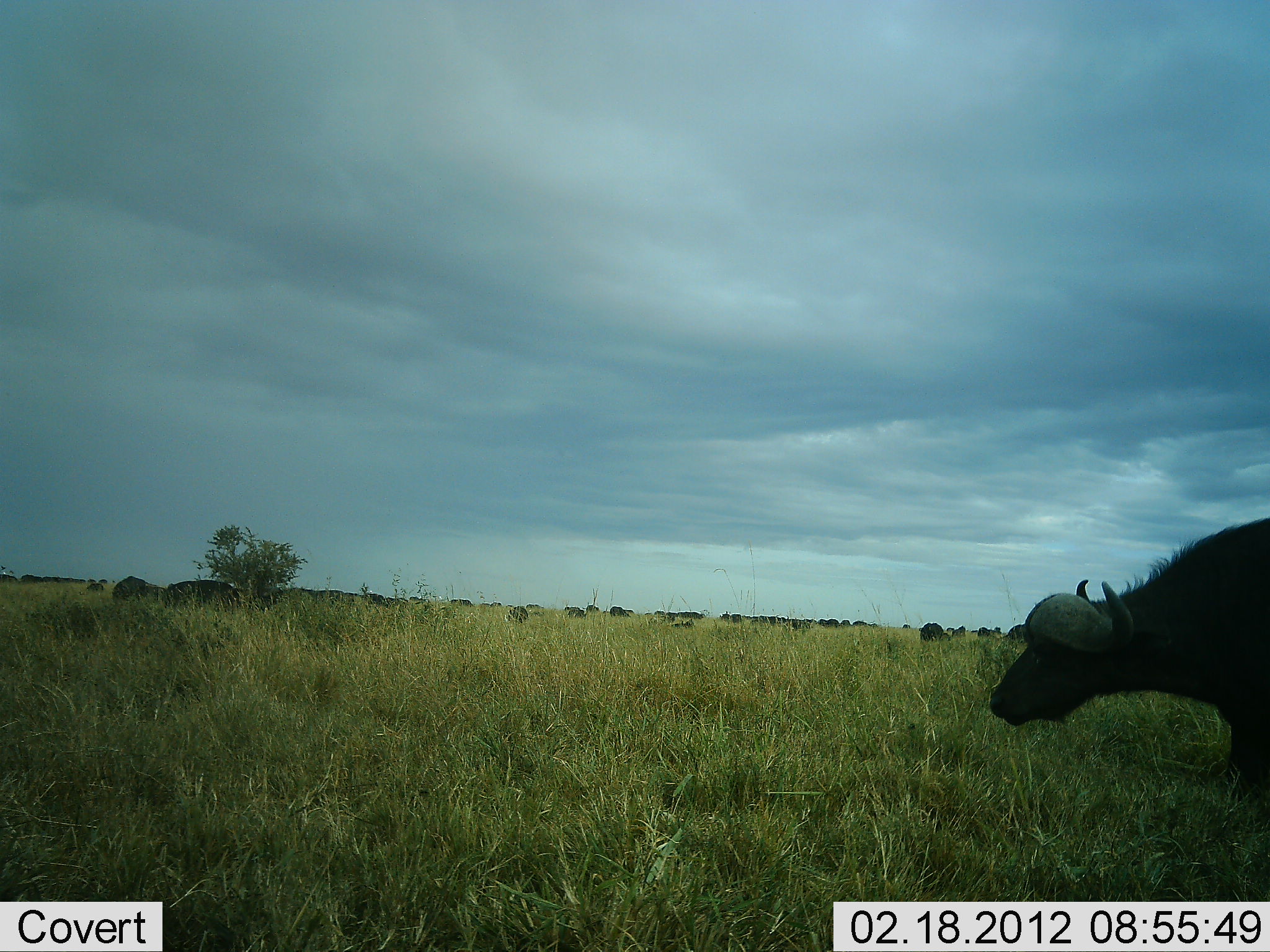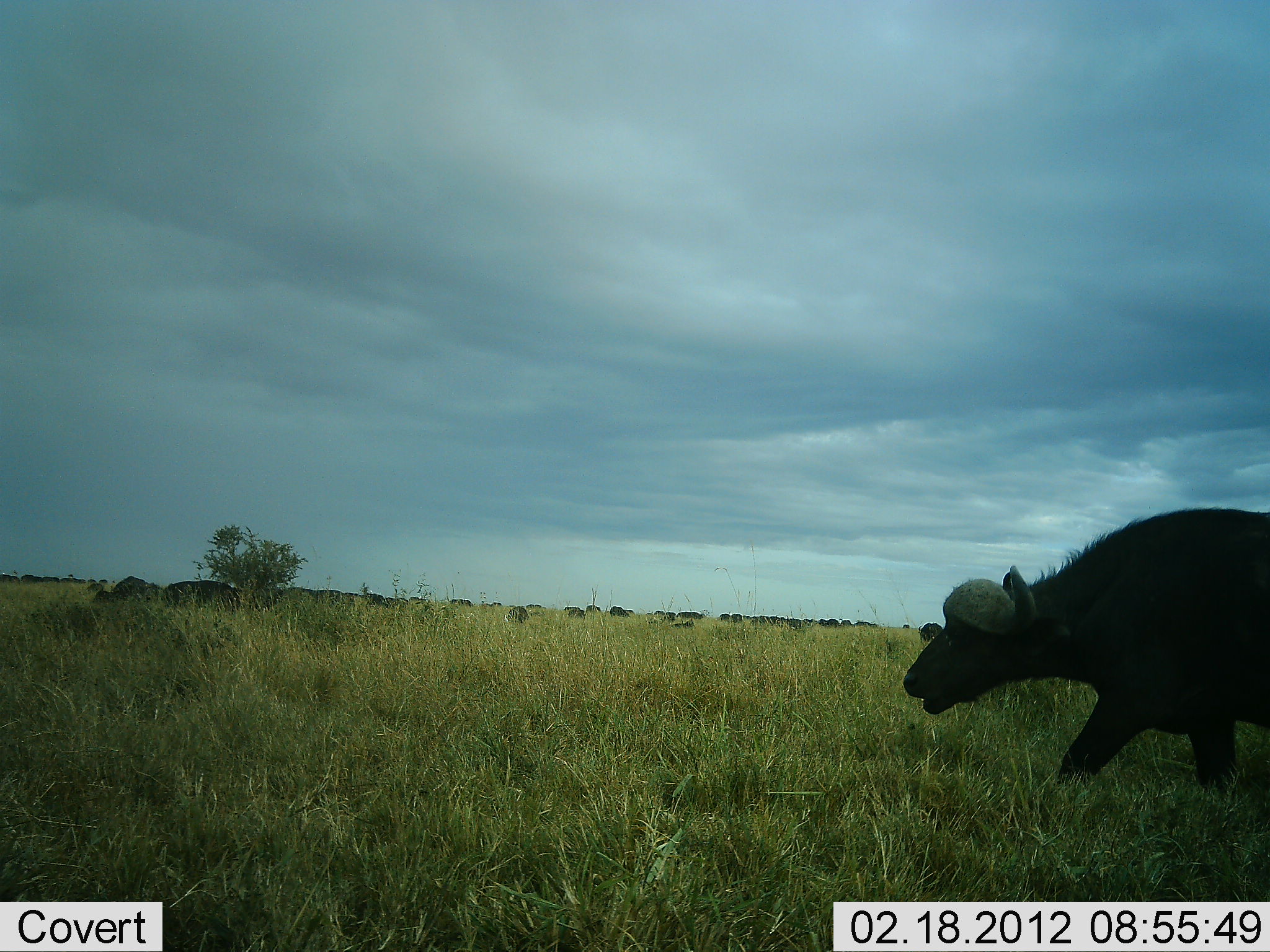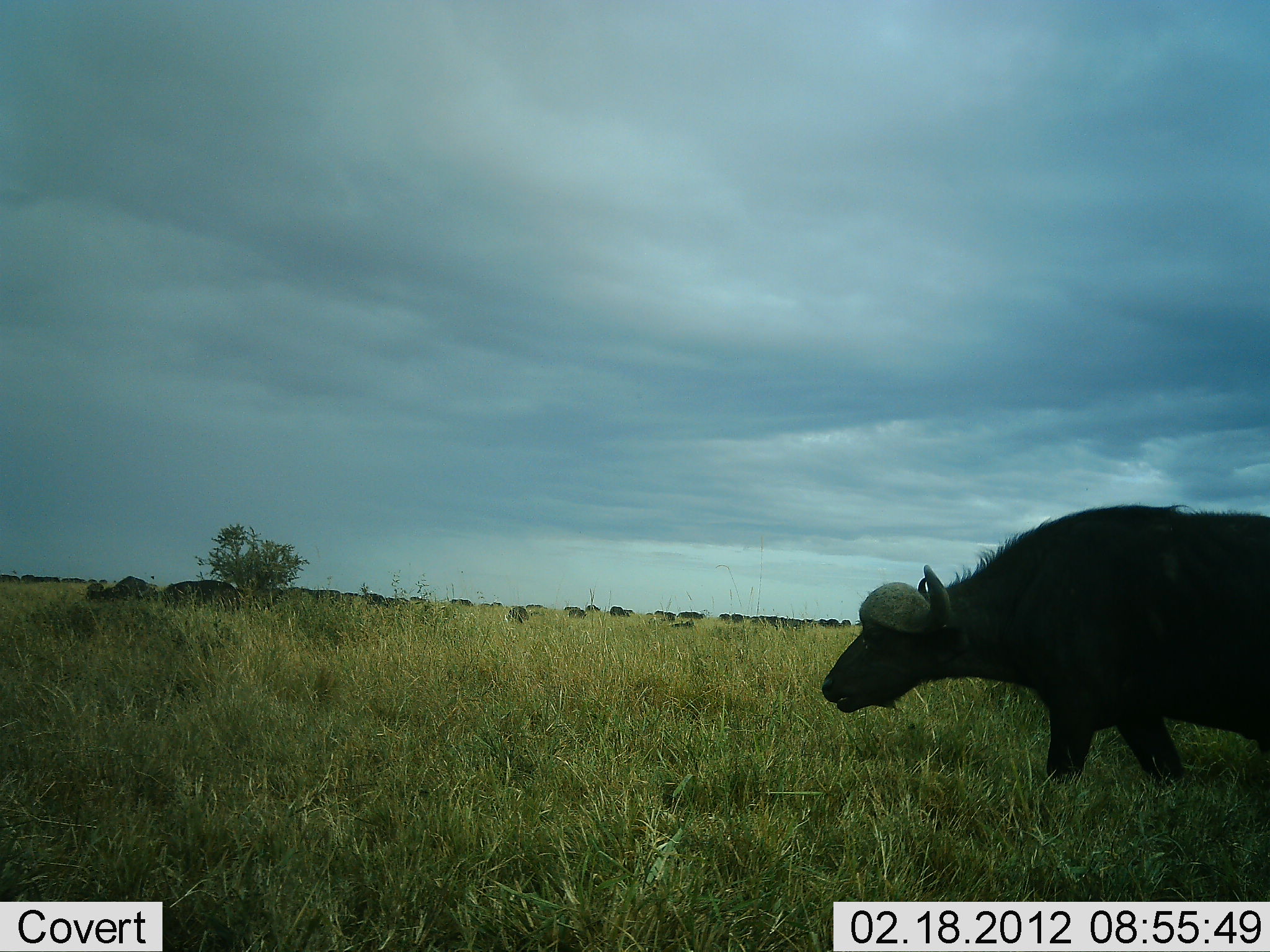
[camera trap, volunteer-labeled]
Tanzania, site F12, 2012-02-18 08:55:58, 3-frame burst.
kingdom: Animalia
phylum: Chordata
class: Mammalia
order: Artiodactyla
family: Bovidae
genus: Syncerus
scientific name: Syncerus caffer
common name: cape buffalo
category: buffalo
Buffalo (cape buffalo) (Syncerus caffer), count 11-50. Behavior (volunteer vote fractions): standing 42%, resting 4%, moving 83%, interacting 0%. Young present (vote fraction): 4%. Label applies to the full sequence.